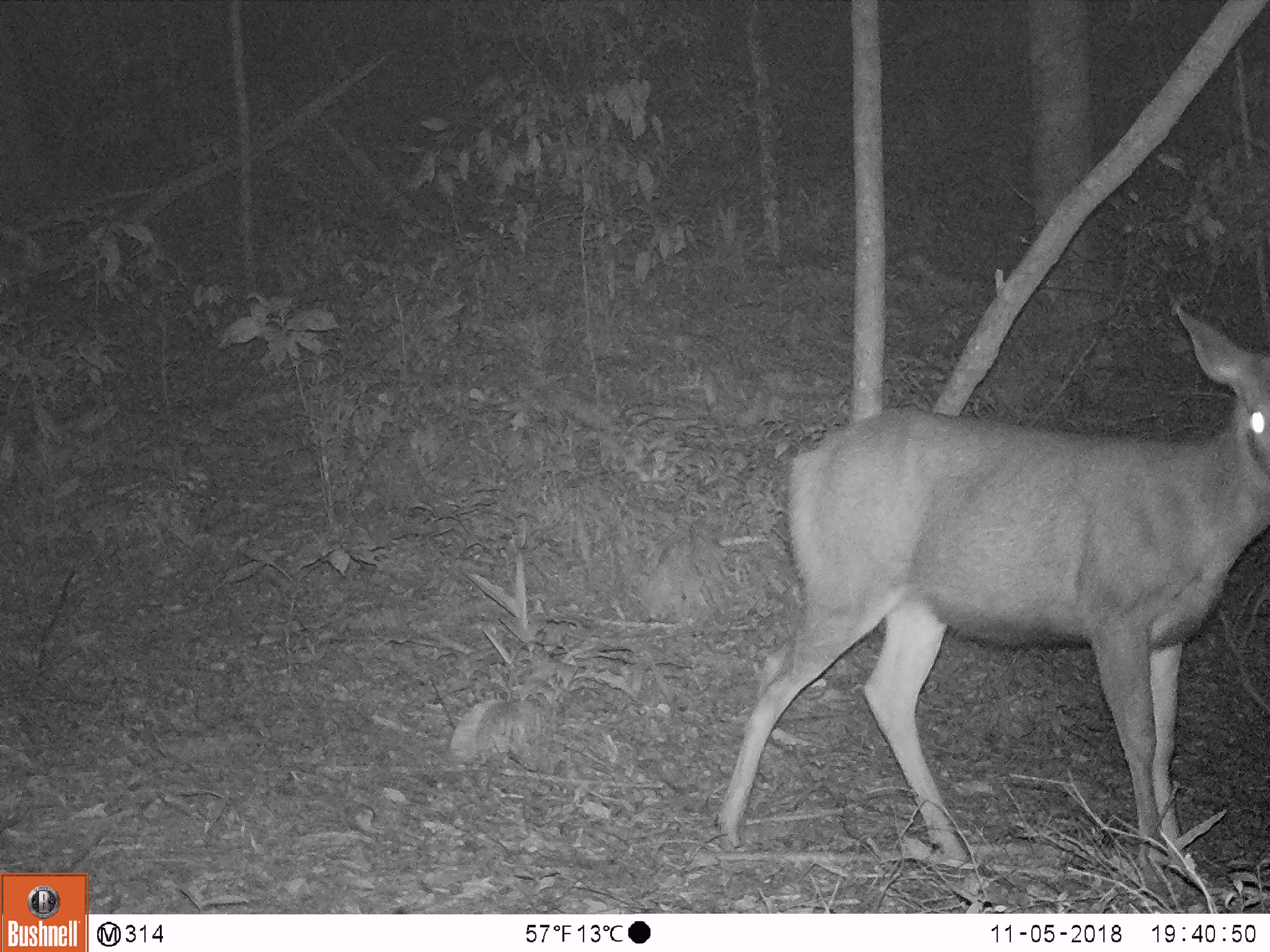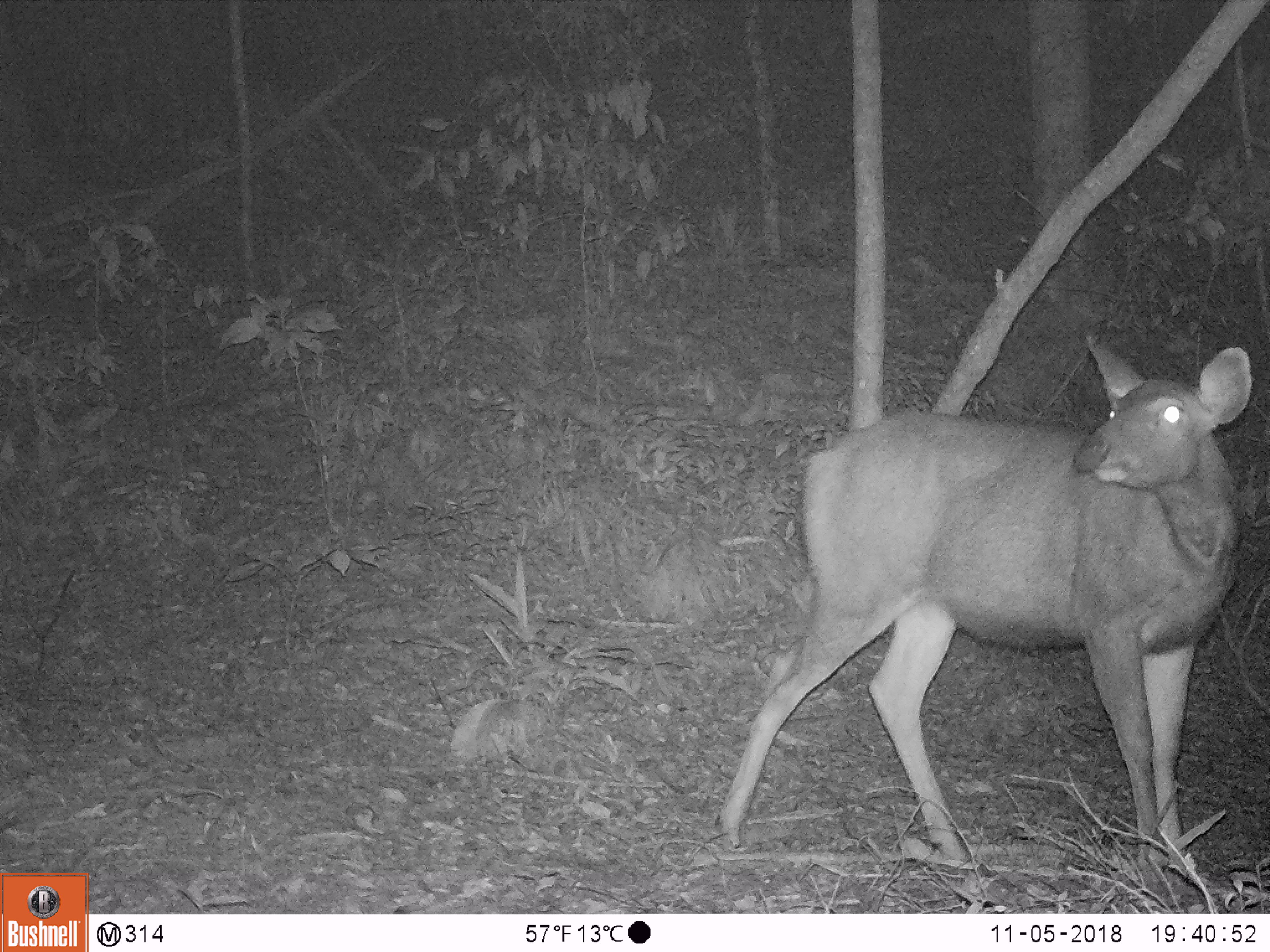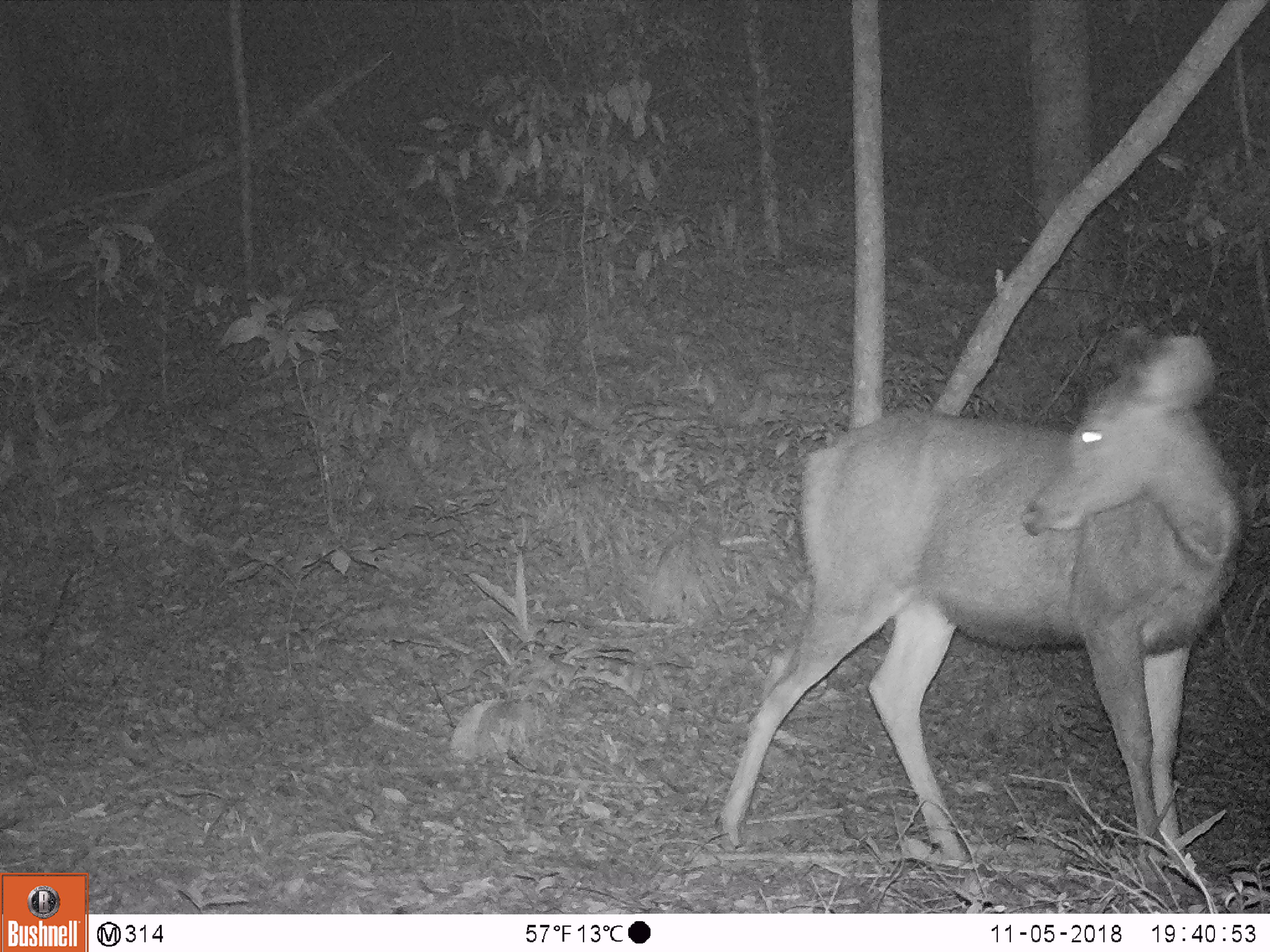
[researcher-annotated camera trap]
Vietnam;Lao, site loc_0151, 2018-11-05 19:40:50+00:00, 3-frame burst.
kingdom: Animalia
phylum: Chordata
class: Mammalia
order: Artiodactyla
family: Cervidae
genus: Rusa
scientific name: Rusa unicolor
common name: sambar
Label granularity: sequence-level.